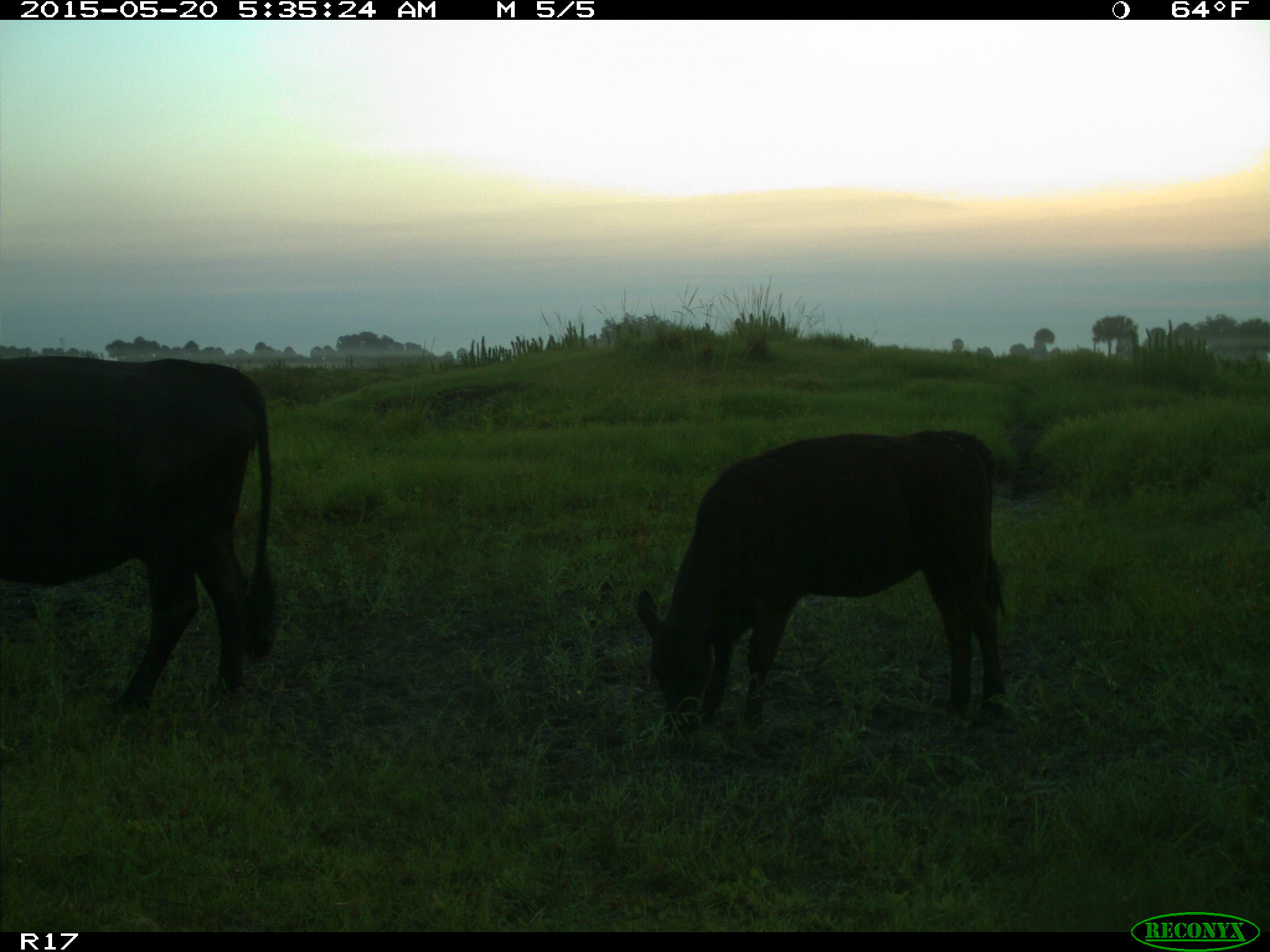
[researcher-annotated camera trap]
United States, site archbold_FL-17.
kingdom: Animalia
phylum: Chordata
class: Mammalia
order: Artiodactyla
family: Bovidae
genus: Bos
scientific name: Bos taurus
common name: domestic cow